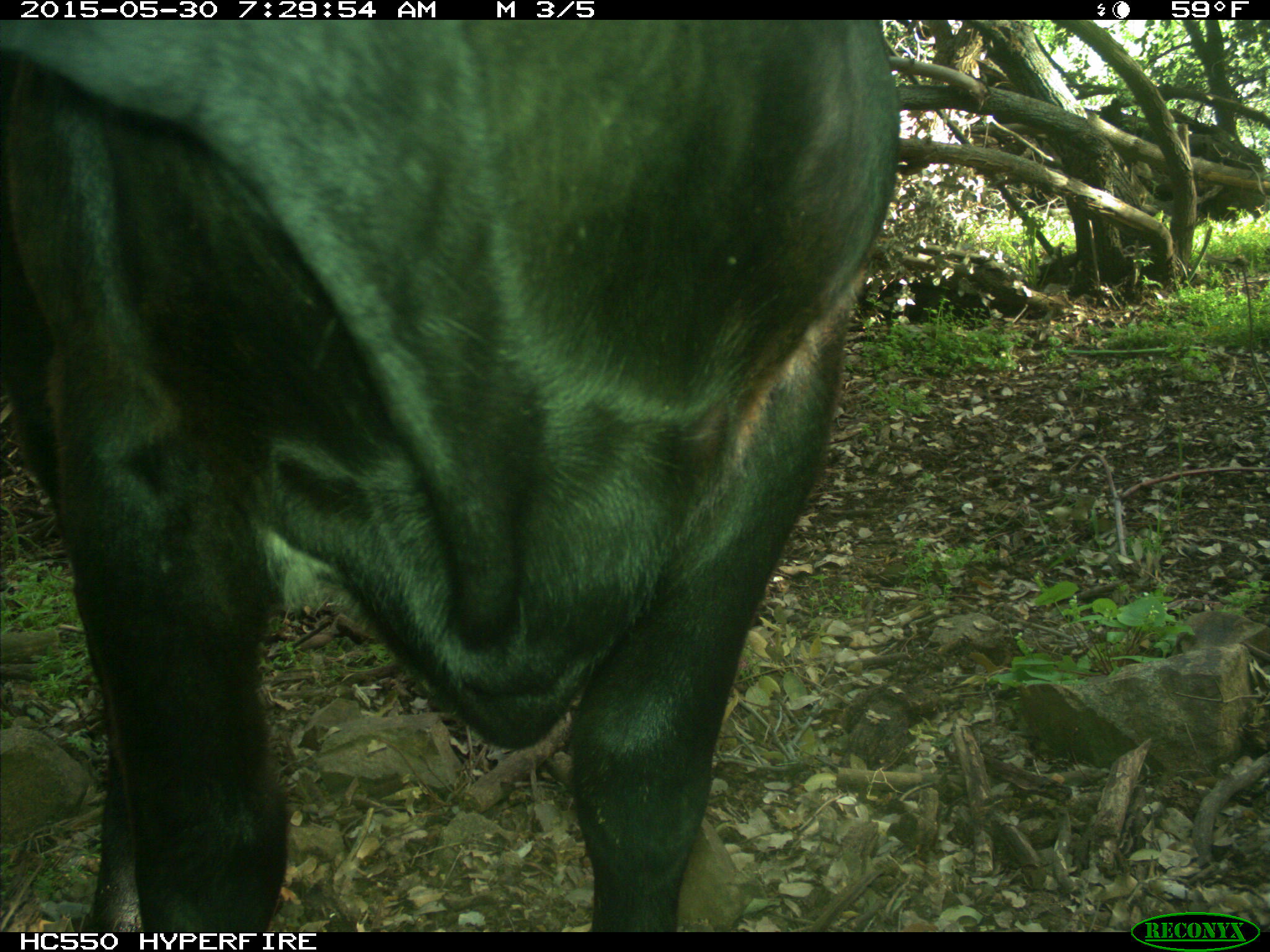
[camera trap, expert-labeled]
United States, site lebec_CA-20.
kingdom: Animalia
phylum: Chordata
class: Mammalia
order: Artiodactyla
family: Bovidae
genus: Bos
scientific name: Bos taurus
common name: domestic cow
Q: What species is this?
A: Bos taurus (domestic cow).